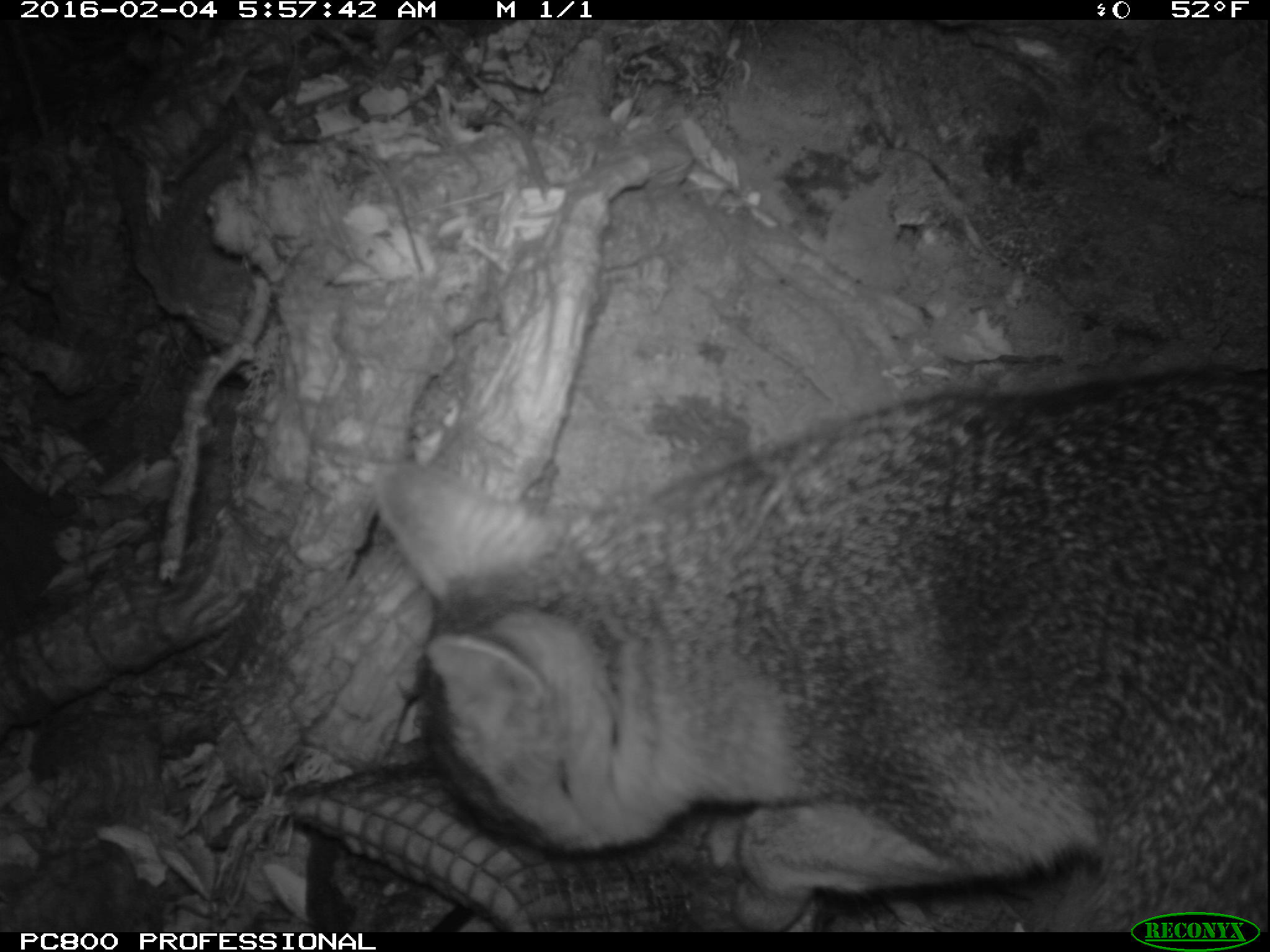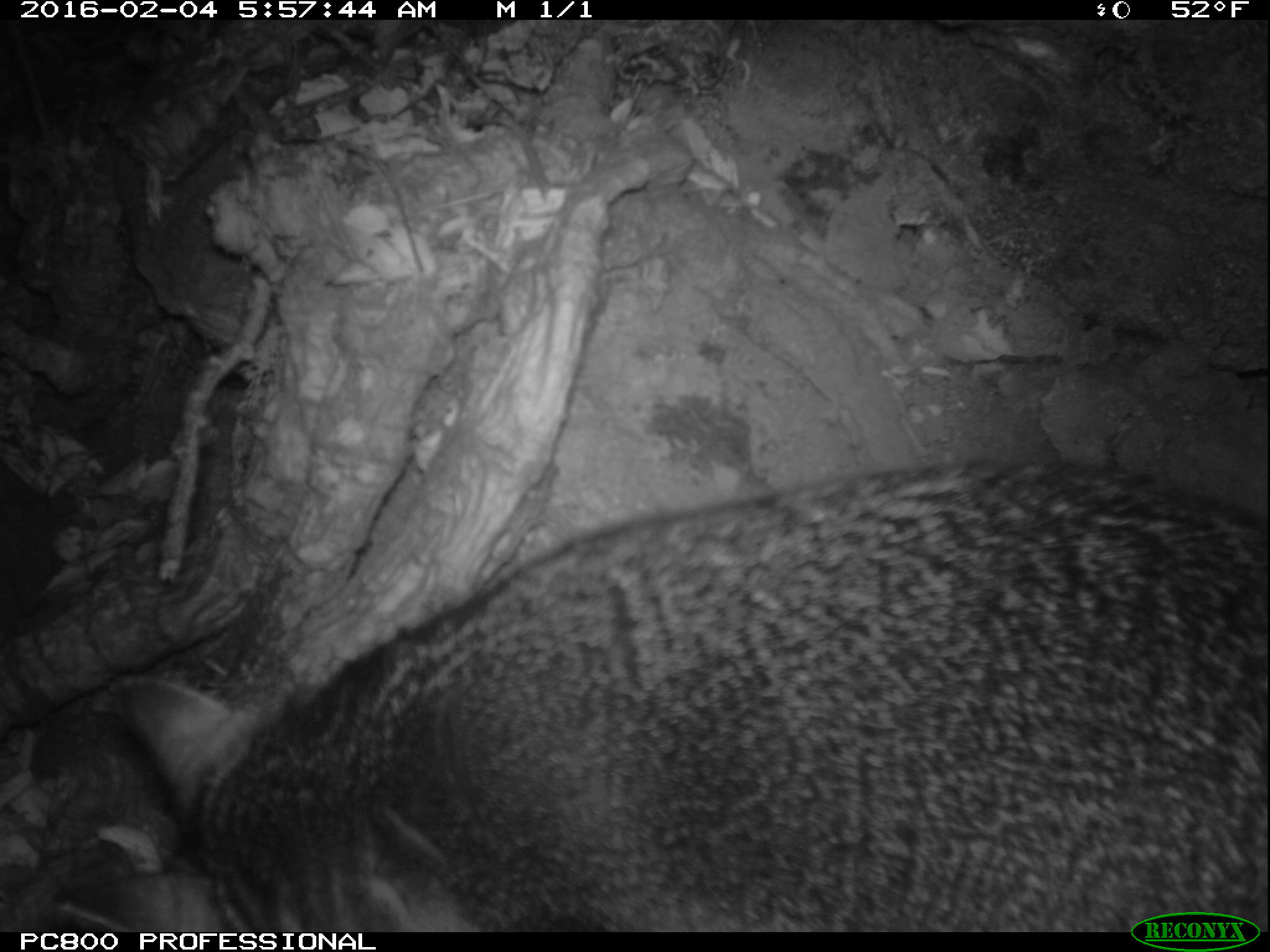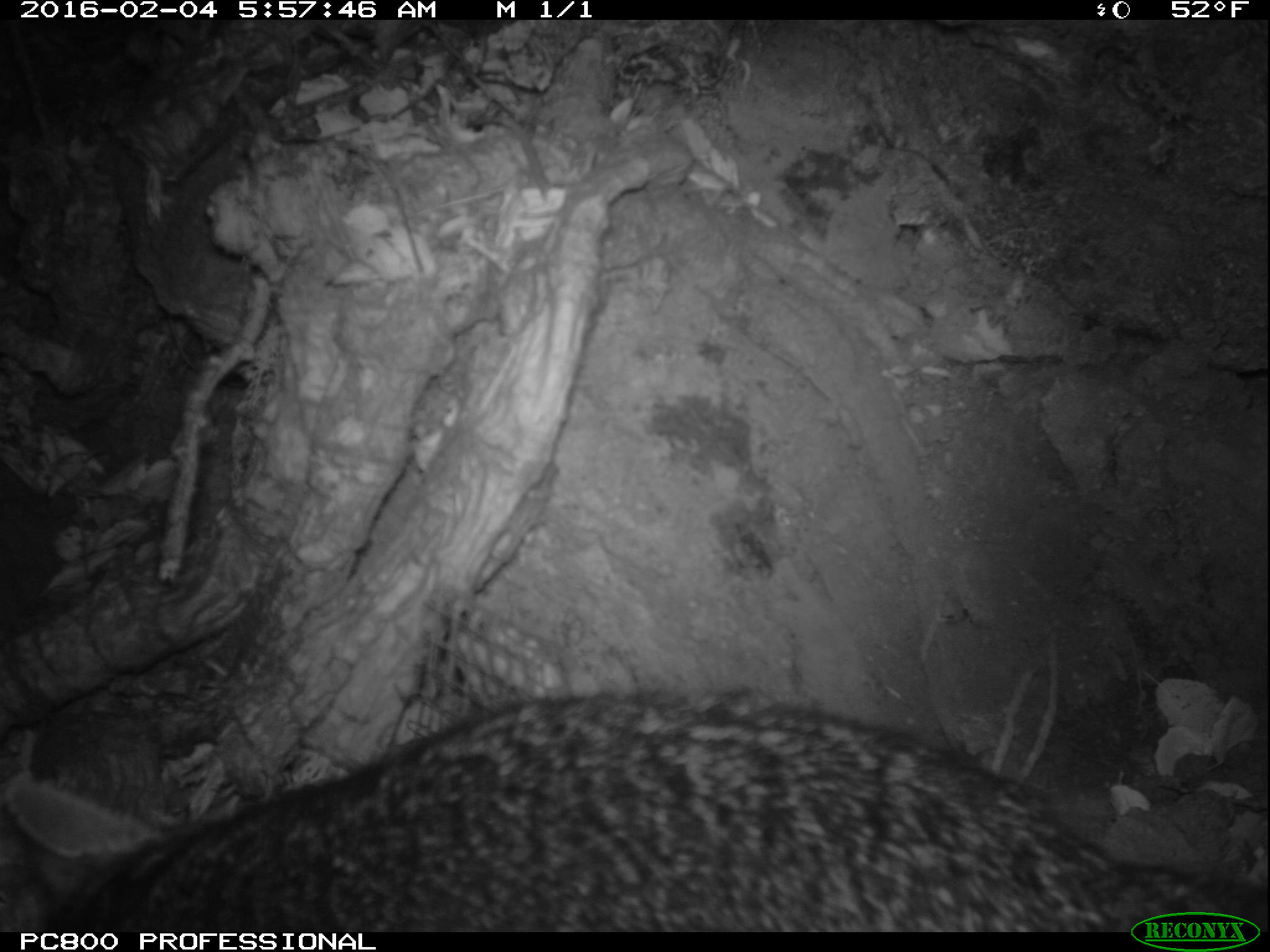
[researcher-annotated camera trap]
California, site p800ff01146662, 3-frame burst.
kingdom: Animalia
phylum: Chordata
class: Mammalia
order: Carnivora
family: Canidae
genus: Urocyon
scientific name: Urocyon littoralis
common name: island fox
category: fox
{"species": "fox (island fox) (Urocyon littoralis)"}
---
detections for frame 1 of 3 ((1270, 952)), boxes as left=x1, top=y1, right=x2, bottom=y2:
fox: left=372, top=366, right=1269, bottom=932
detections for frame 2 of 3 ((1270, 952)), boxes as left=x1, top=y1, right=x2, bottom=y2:
fox: left=48, top=458, right=1269, bottom=931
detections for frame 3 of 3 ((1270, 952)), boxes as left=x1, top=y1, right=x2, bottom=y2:
fox: left=0, top=688, right=1268, bottom=932